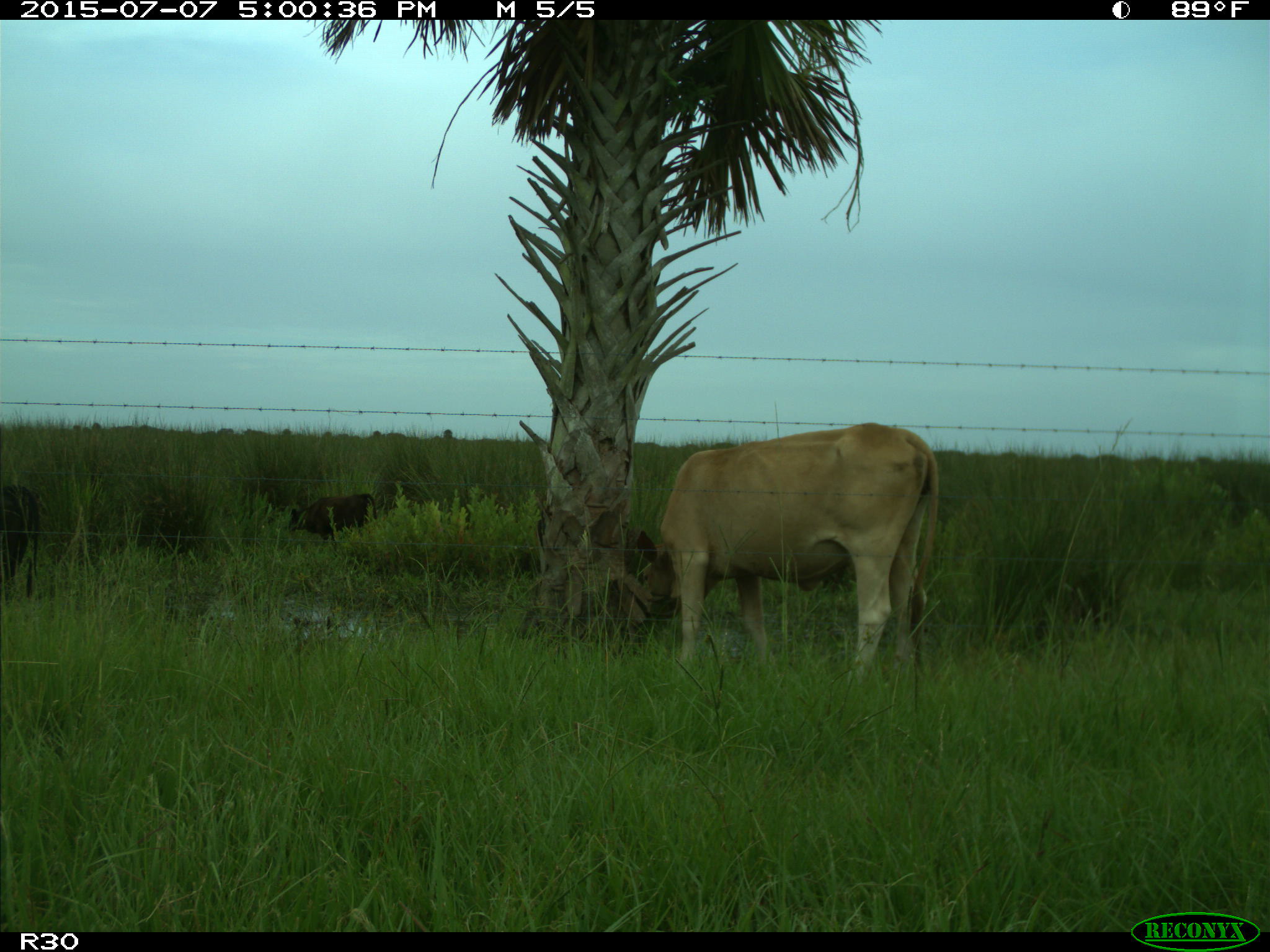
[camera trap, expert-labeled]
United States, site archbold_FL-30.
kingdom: Animalia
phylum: Chordata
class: Mammalia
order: Artiodactyla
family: Bovidae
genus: Bos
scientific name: Bos taurus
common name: domestic cow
Bos taurus (domestic cow).